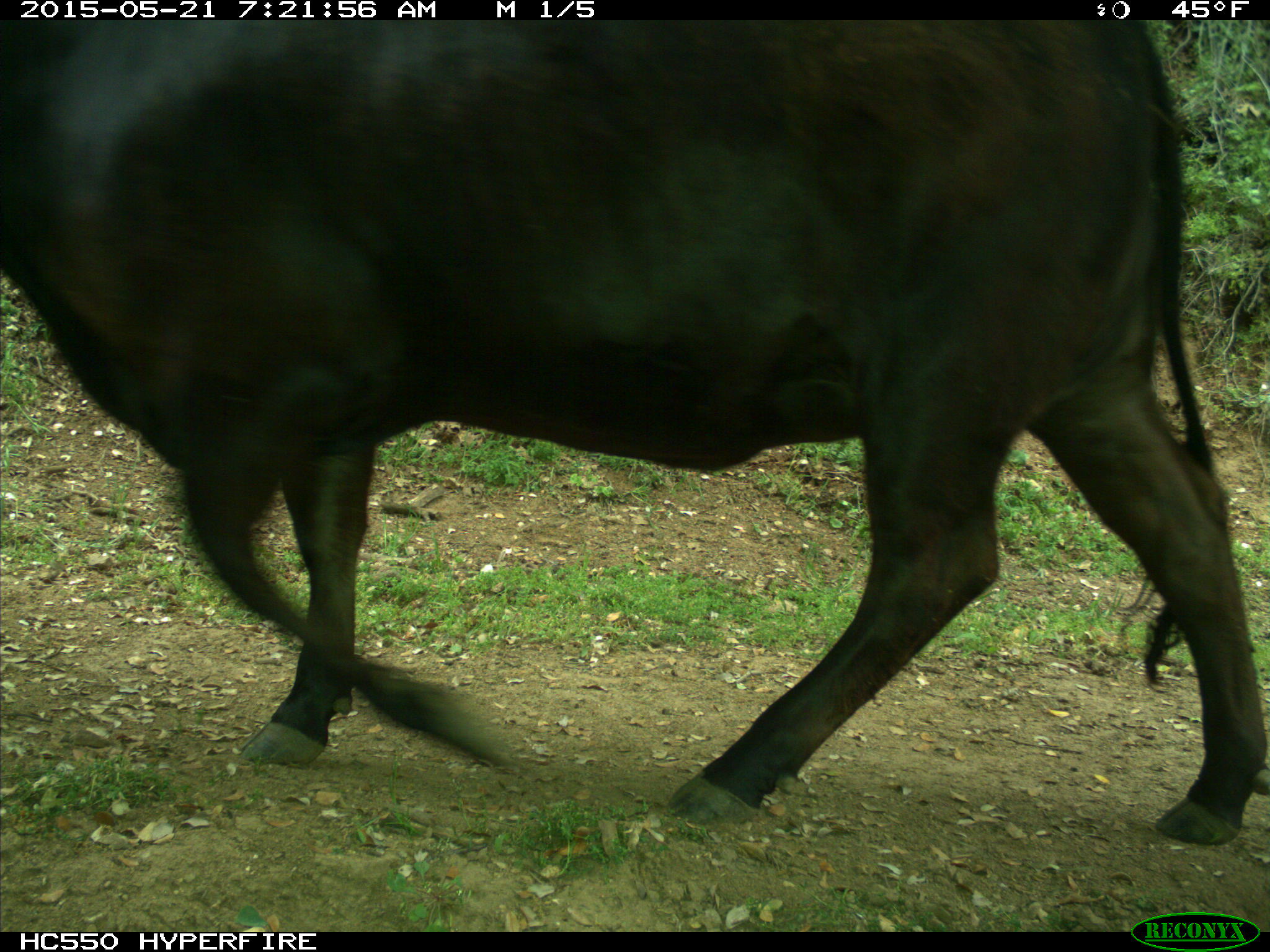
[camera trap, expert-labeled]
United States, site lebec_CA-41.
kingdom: Animalia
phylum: Chordata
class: Mammalia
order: Artiodactyla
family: Bovidae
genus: Bos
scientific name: Bos taurus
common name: domestic cow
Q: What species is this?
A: Bos taurus (domestic cow).